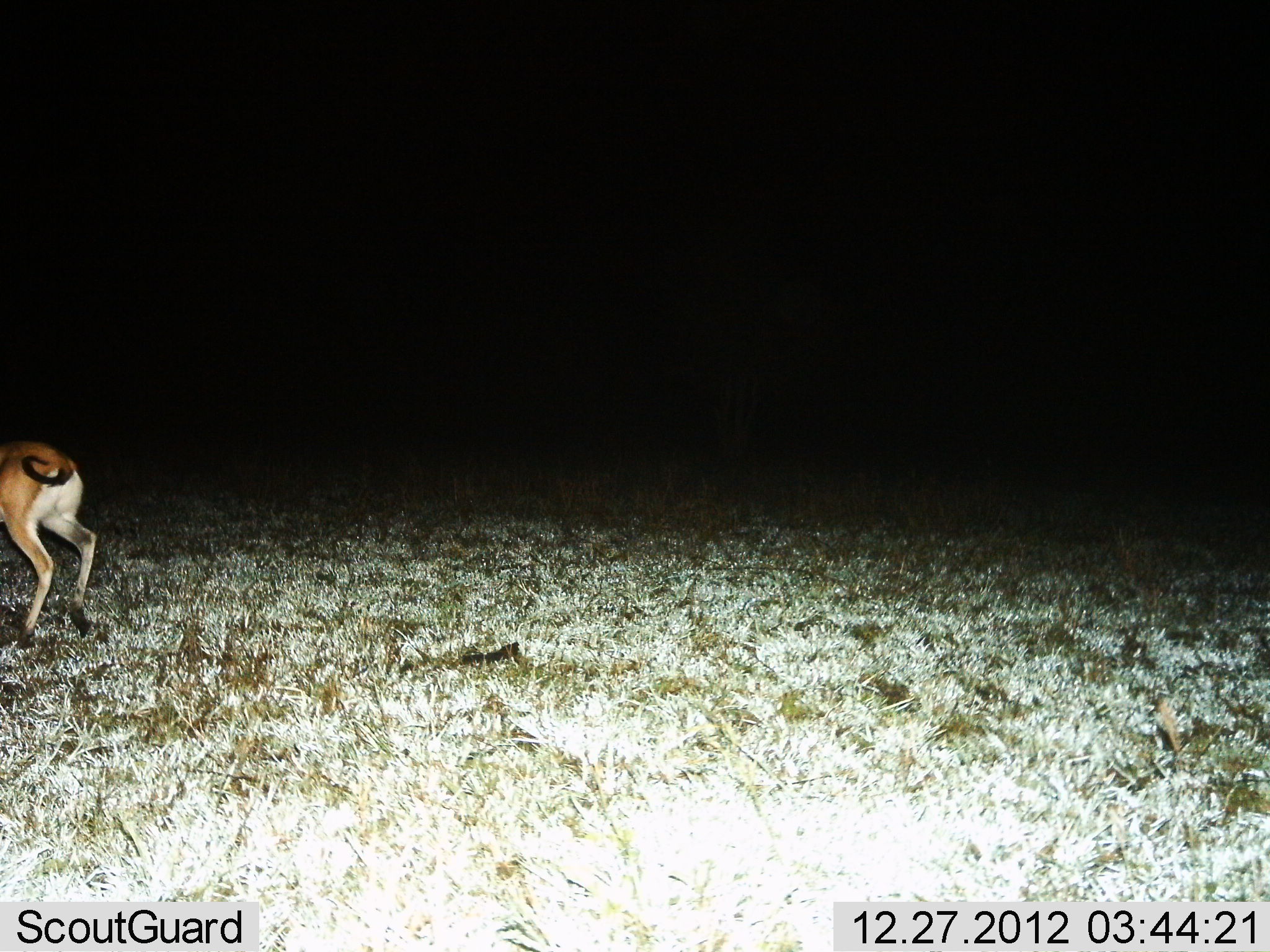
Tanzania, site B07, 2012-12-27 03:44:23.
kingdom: Animalia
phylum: Chordata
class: Mammalia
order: Artiodactyla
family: Bovidae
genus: Eudorcas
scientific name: Eudorcas thomsonii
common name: thomson's gazelle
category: gazellethomsons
Gazellethomsons (thomson's gazelle) (Eudorcas thomsonii), count 1. Behavior (volunteer vote fractions): standing 21%, resting 0%, moving 79%, interacting 0%. Young present (vote fraction): 0%. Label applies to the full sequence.